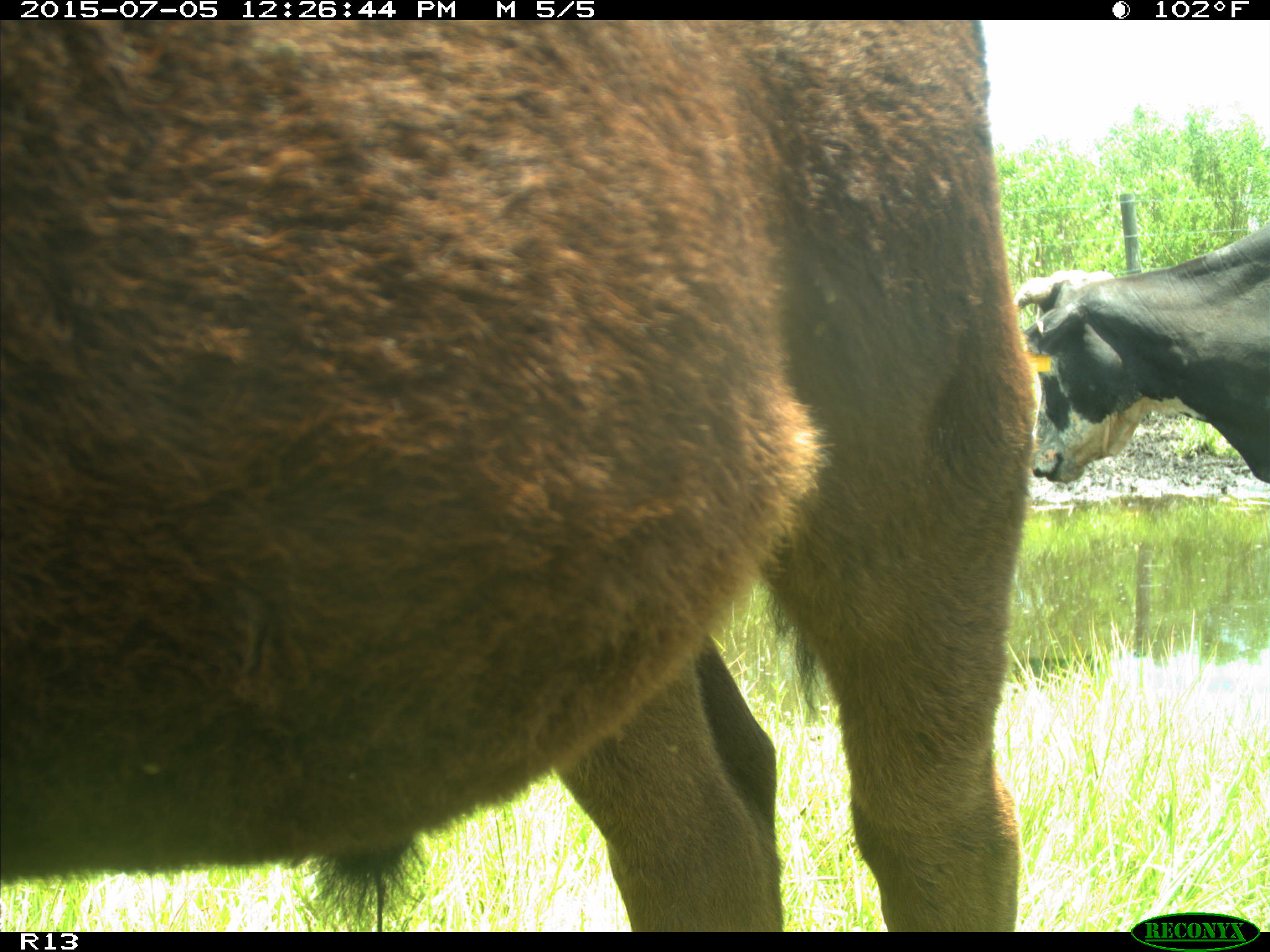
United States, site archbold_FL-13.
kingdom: Animalia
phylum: Chordata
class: Mammalia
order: Artiodactyla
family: Bovidae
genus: Bos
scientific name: Bos taurus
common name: domestic cow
Bos taurus (domestic cow).